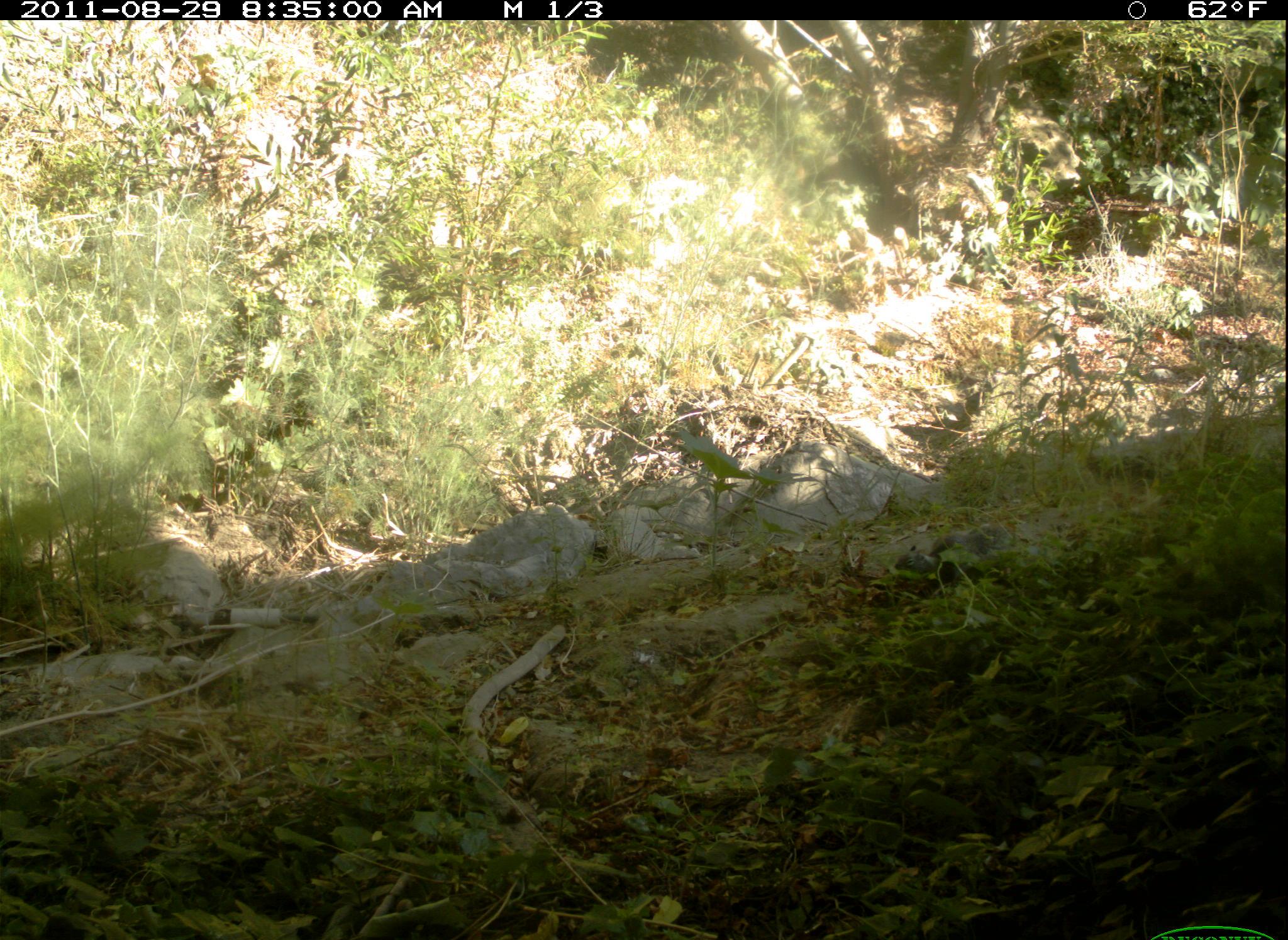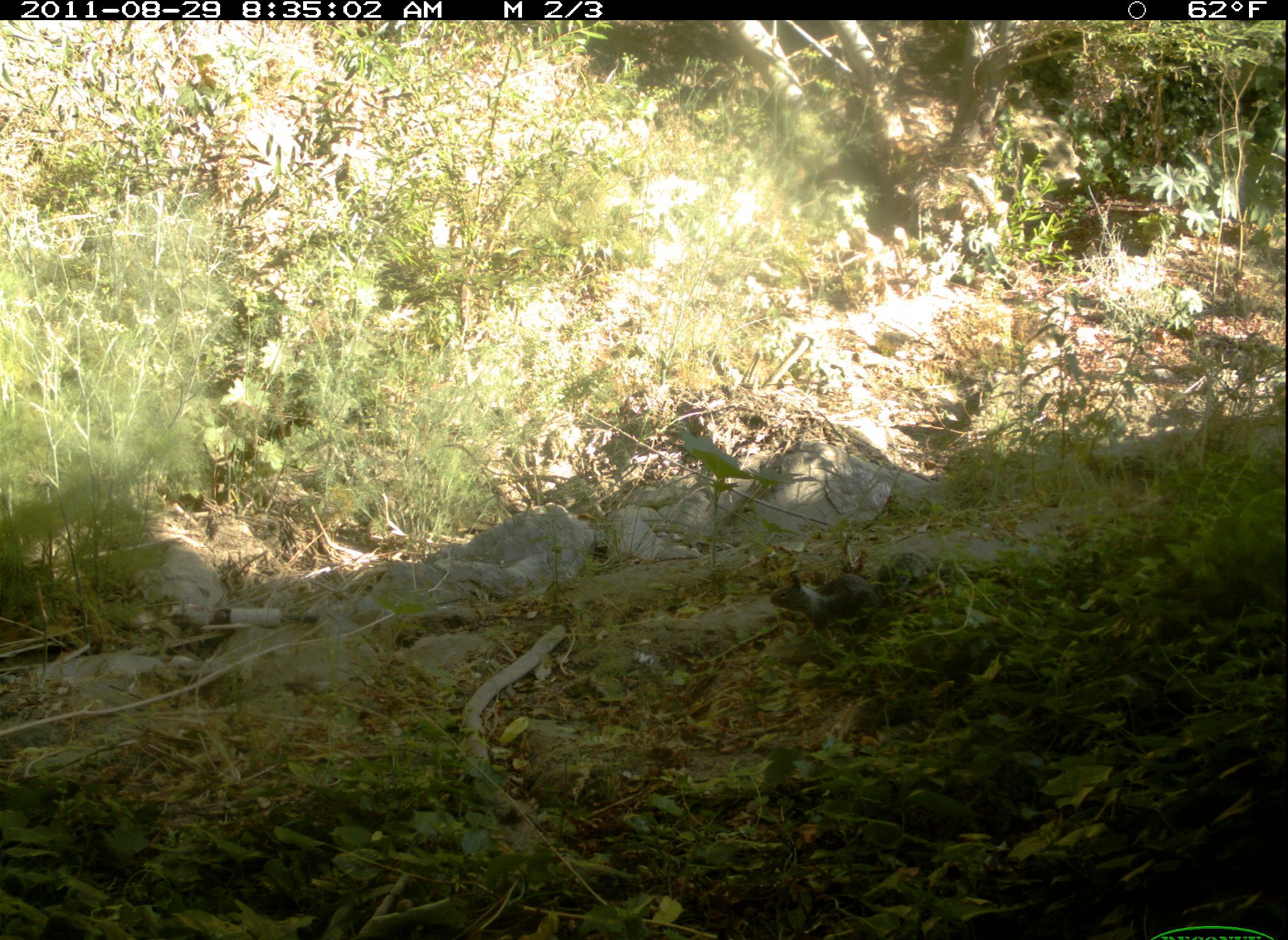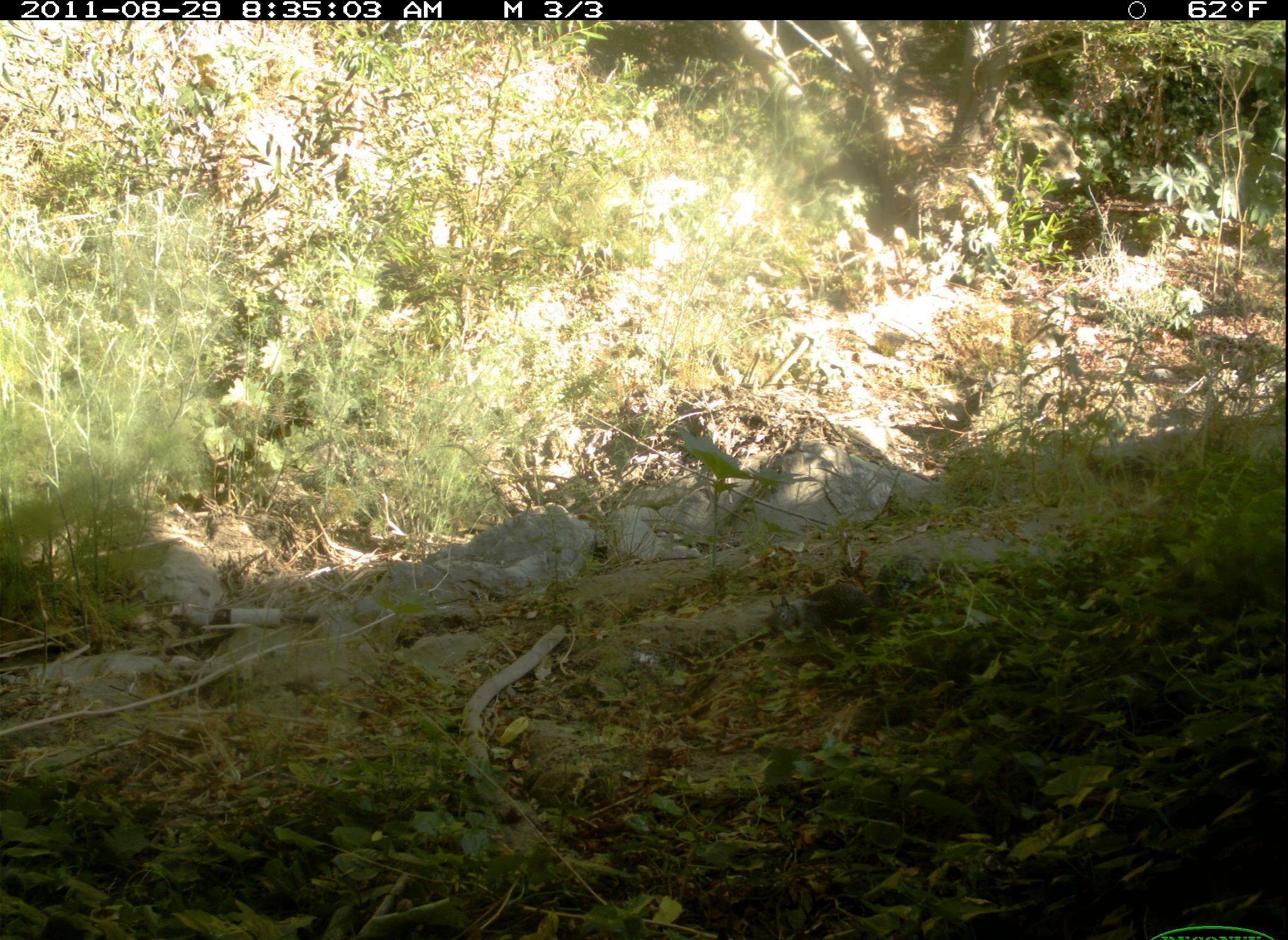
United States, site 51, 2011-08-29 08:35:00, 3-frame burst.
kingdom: Animalia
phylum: Chordata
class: Mammalia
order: Rodentia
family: Sciuridae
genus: Sciurus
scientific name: Sciurus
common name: squirrel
Squirrel (Sciurus).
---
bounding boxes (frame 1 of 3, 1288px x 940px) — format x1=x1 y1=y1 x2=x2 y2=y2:
squirrel: x1=886 y1=523 x2=1016 y2=598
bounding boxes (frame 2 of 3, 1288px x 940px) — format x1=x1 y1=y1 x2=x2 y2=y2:
squirrel: x1=766 y1=565 x2=898 y2=638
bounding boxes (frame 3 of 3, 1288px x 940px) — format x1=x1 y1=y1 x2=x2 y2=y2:
squirrel: x1=765 y1=579 x2=881 y2=642